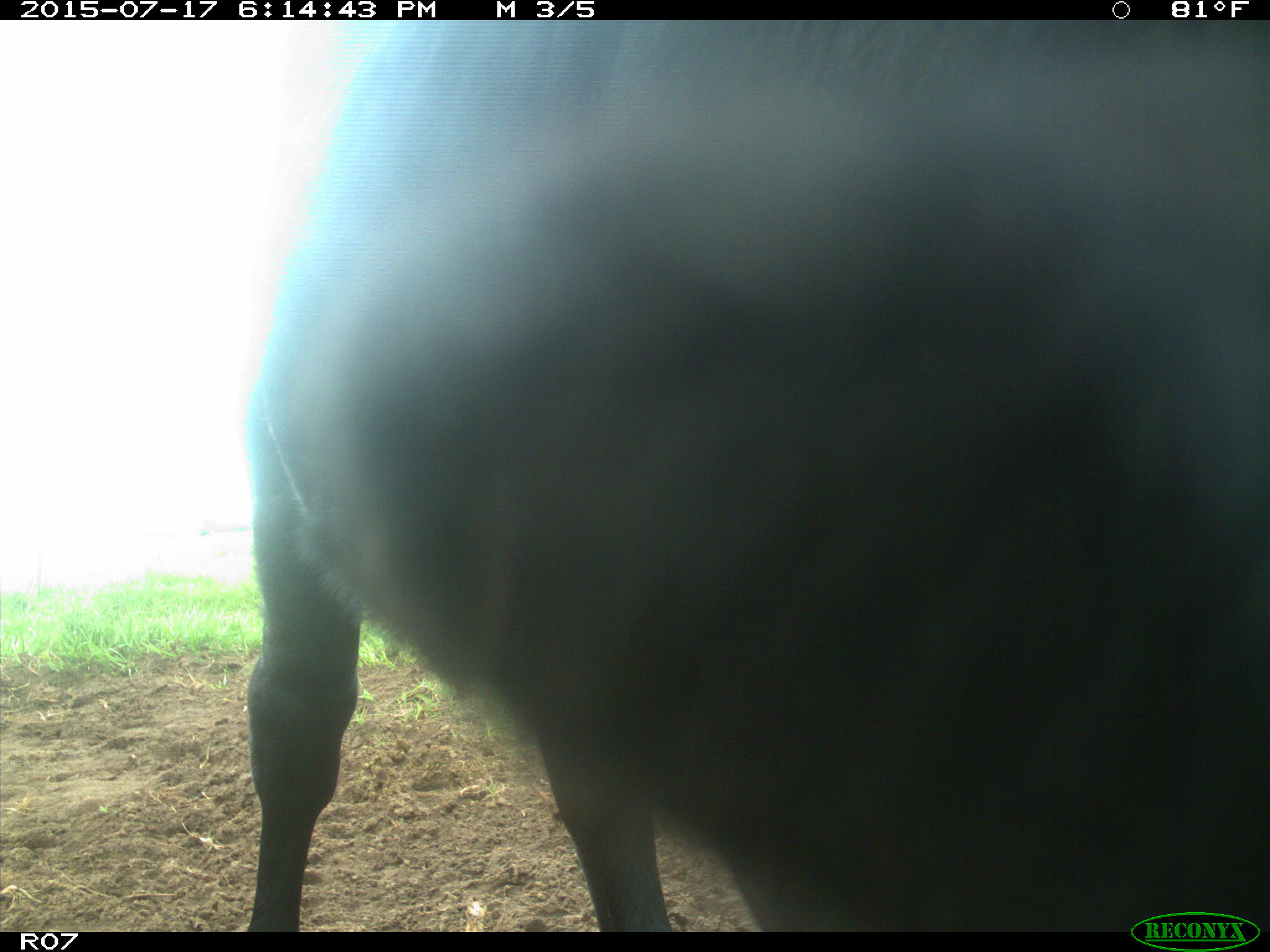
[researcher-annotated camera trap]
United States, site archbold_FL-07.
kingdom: Animalia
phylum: Chordata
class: Mammalia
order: Artiodactyla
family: Bovidae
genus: Bos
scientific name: Bos taurus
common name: domestic cow